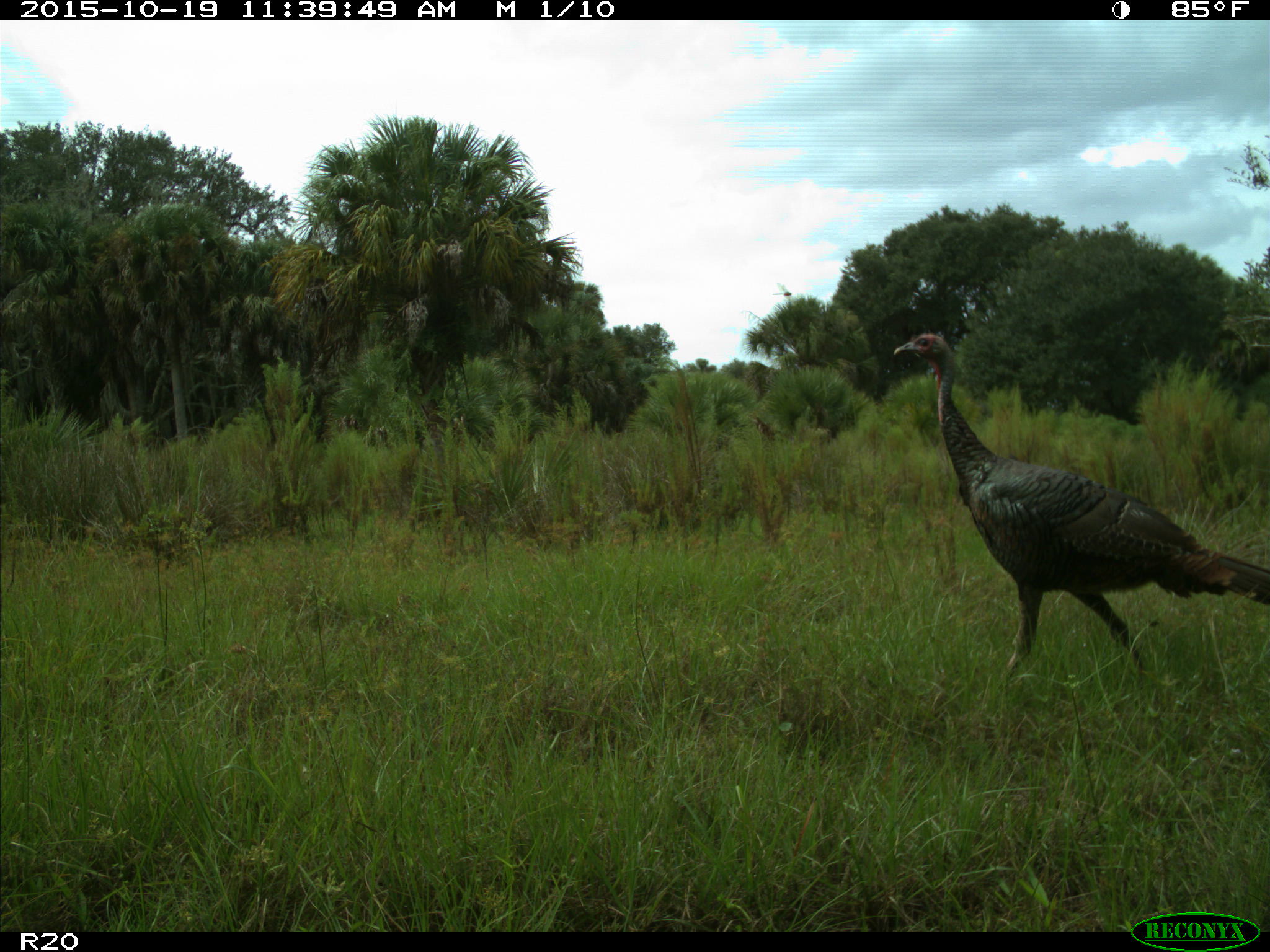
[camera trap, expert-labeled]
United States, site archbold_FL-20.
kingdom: Animalia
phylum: Chordata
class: Aves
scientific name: Aves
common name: birds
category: unidentified bird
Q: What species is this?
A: Unidentified bird (birds) (Aves).